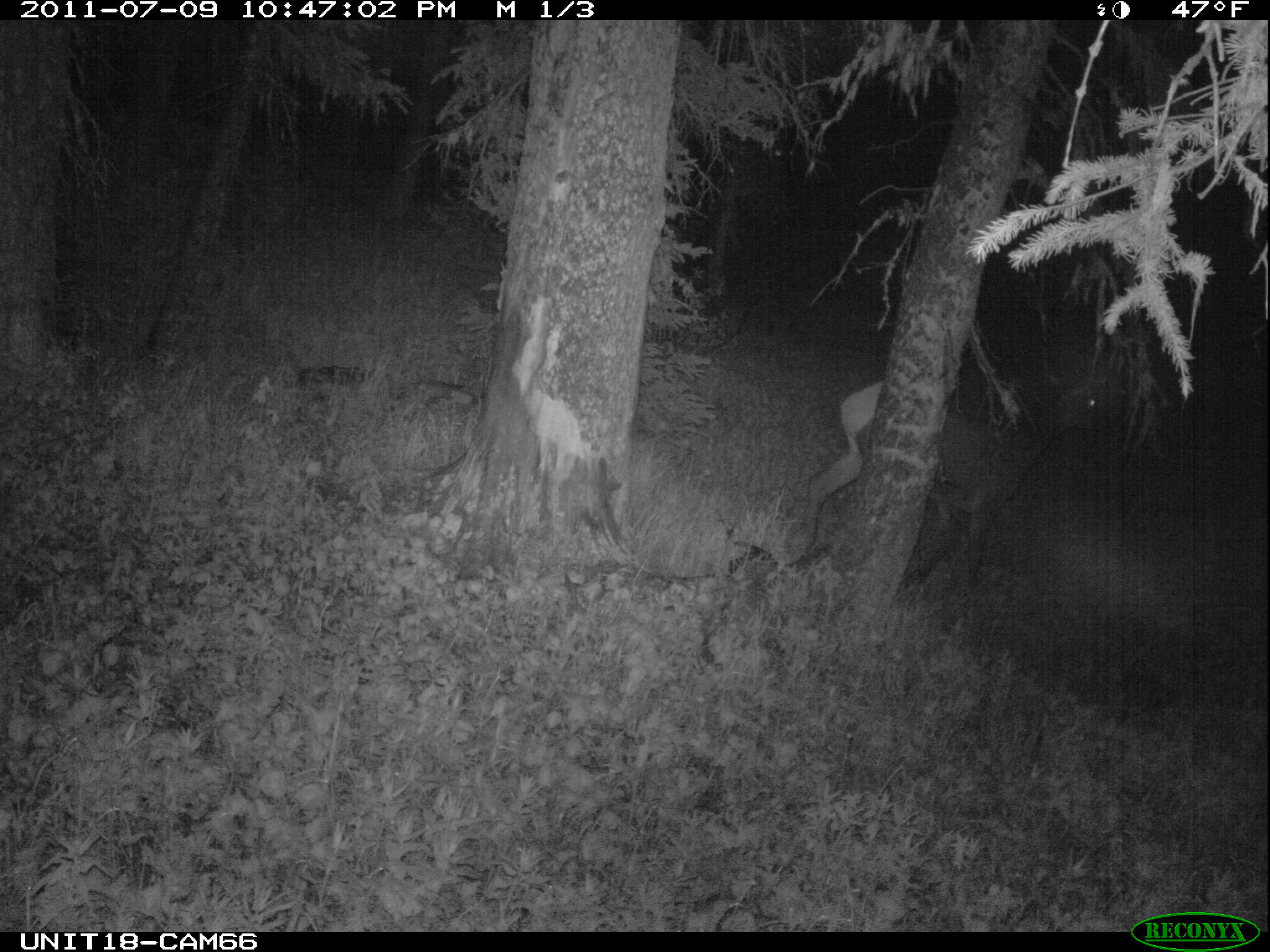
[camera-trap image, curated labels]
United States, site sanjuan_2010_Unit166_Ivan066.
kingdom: Animalia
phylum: Chordata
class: Mammalia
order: Artiodactyla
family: Cervidae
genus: Cervus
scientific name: Cervus elaphus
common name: red deer